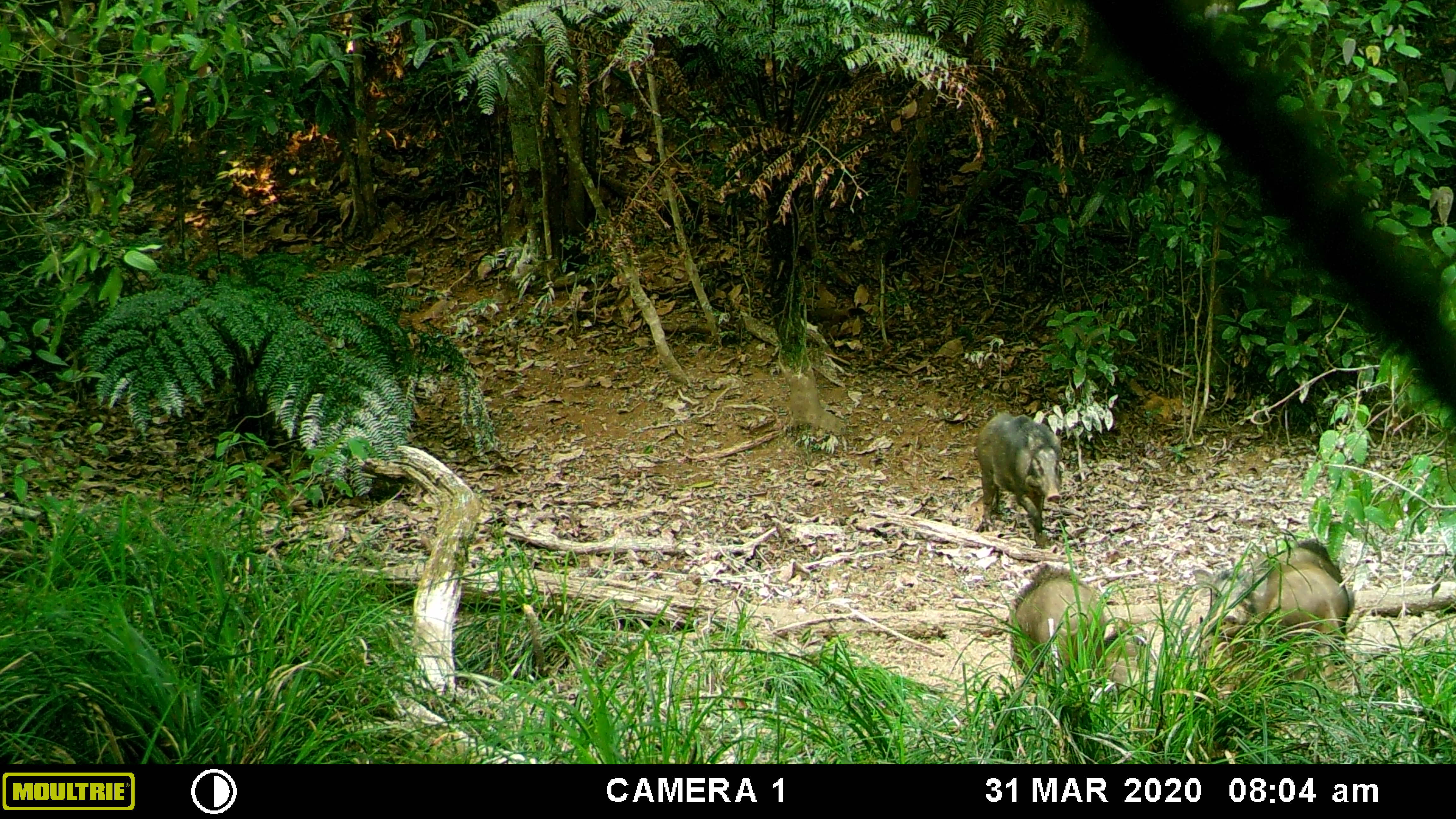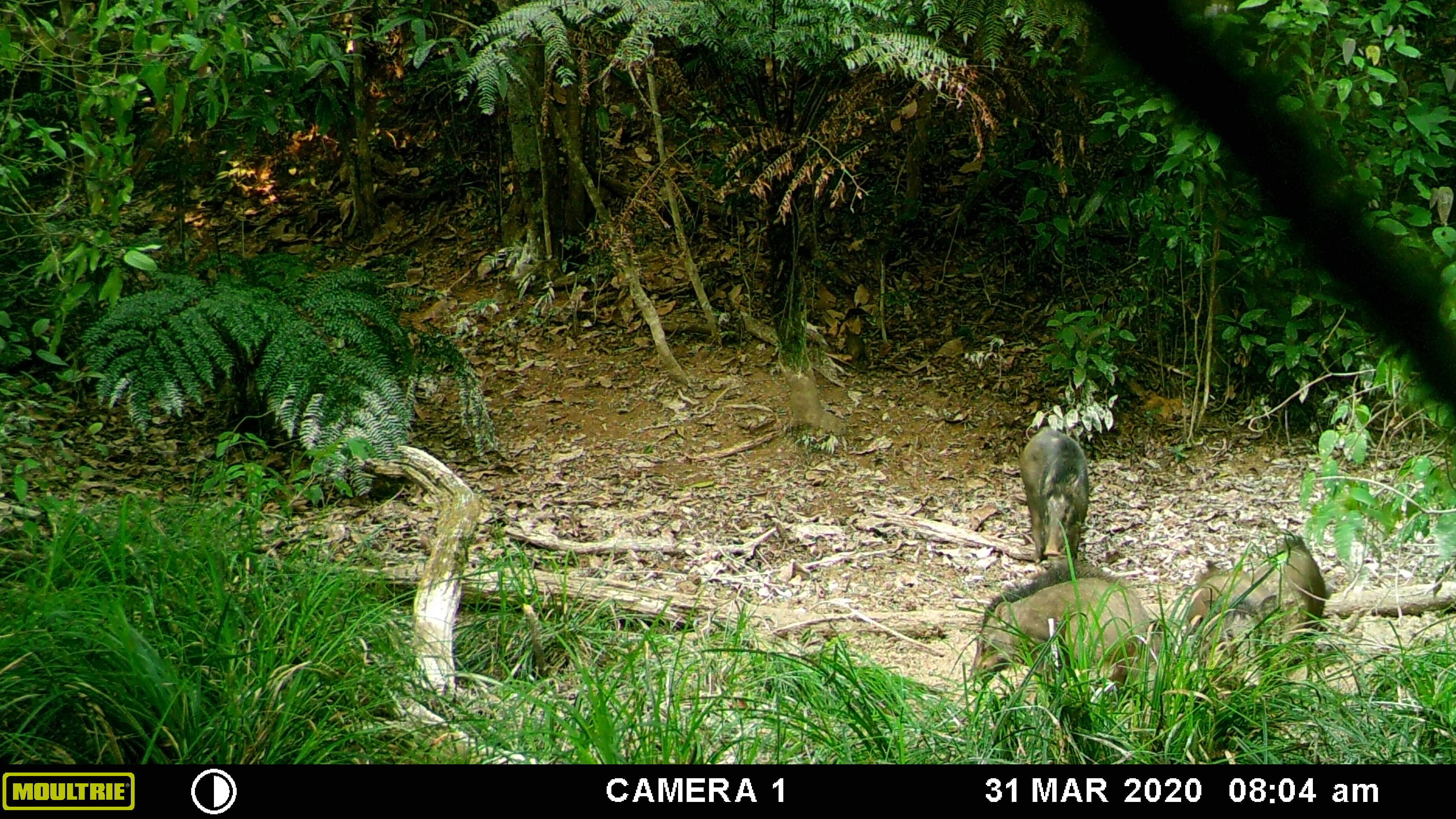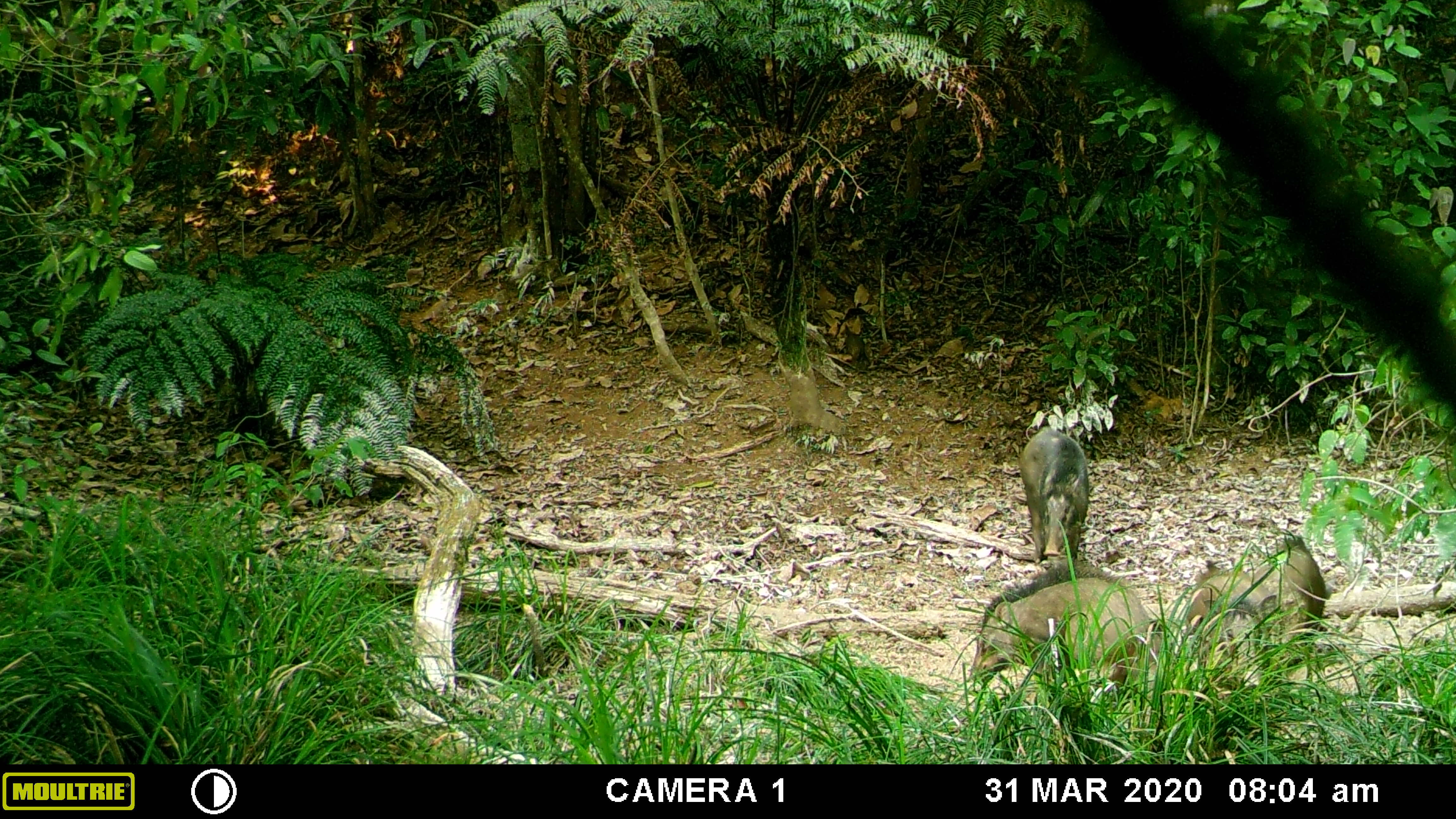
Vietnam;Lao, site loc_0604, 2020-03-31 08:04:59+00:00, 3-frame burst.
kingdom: Animalia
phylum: Chordata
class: Mammalia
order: Artiodactyla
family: Suidae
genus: Sus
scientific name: Sus scrofa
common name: eurasian wild pig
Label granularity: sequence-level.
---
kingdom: Animalia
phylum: Chordata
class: Aves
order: Galliformes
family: Phasianidae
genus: Gallus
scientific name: Gallus gallus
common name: red junglefowl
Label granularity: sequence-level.